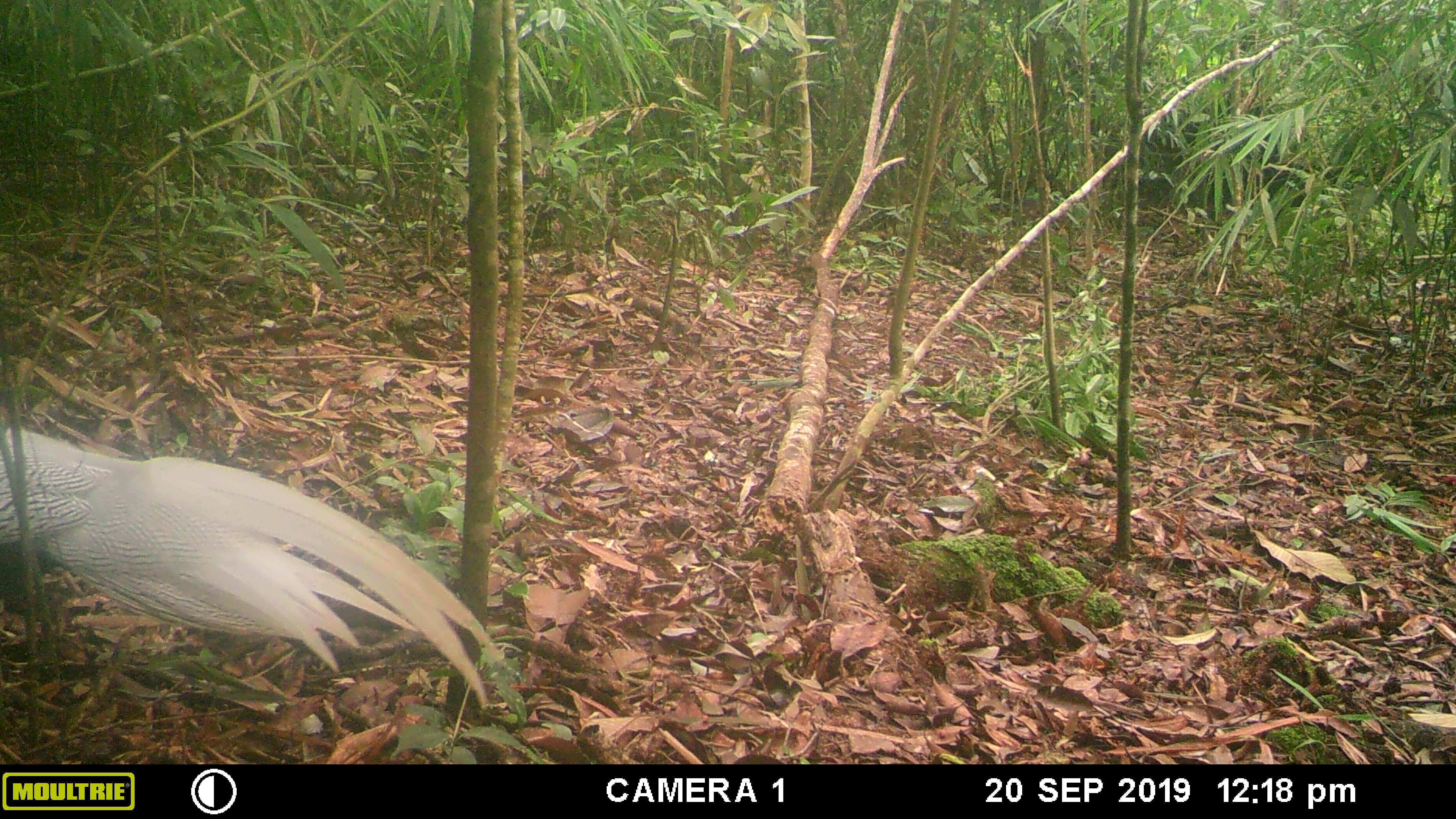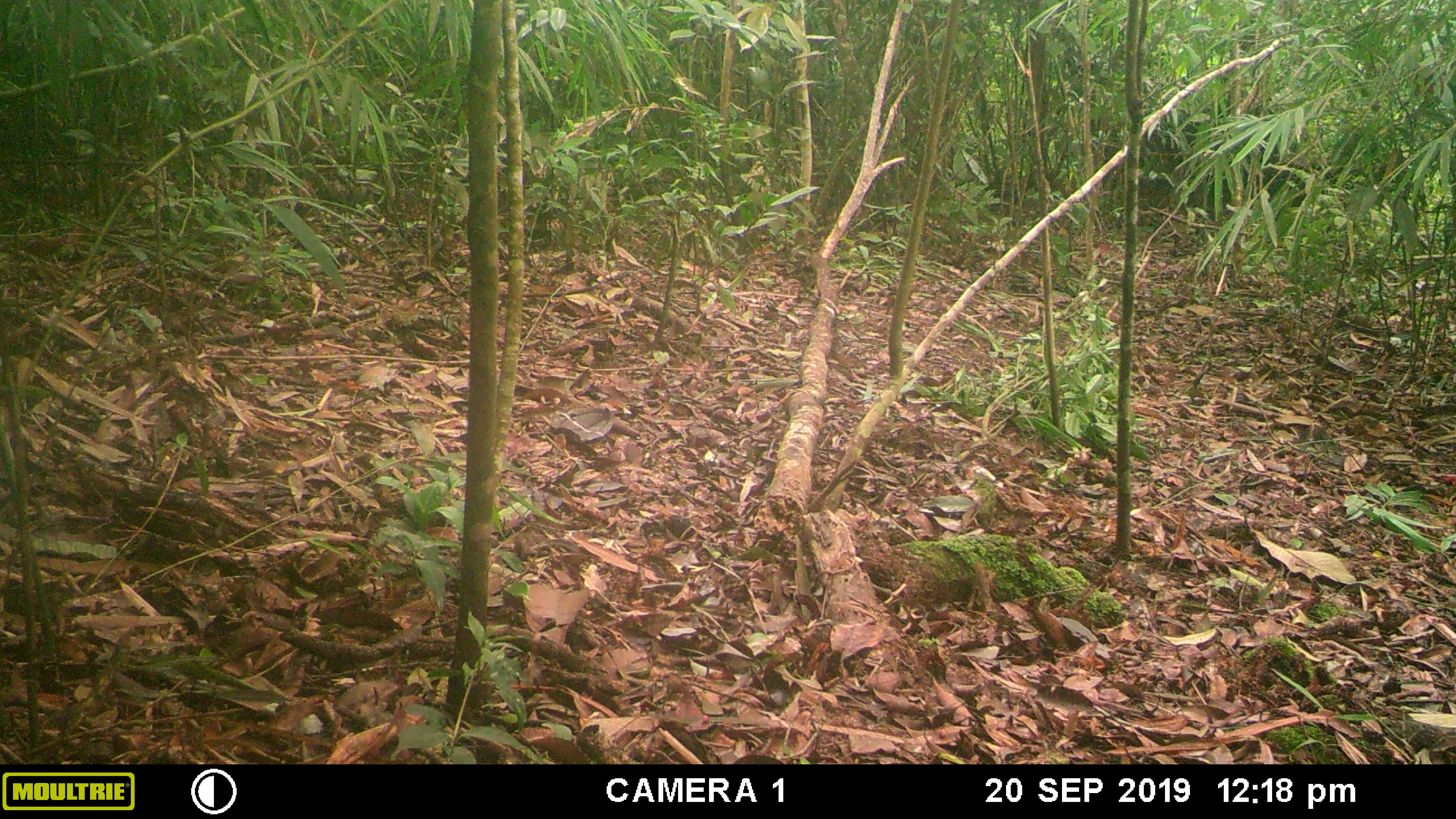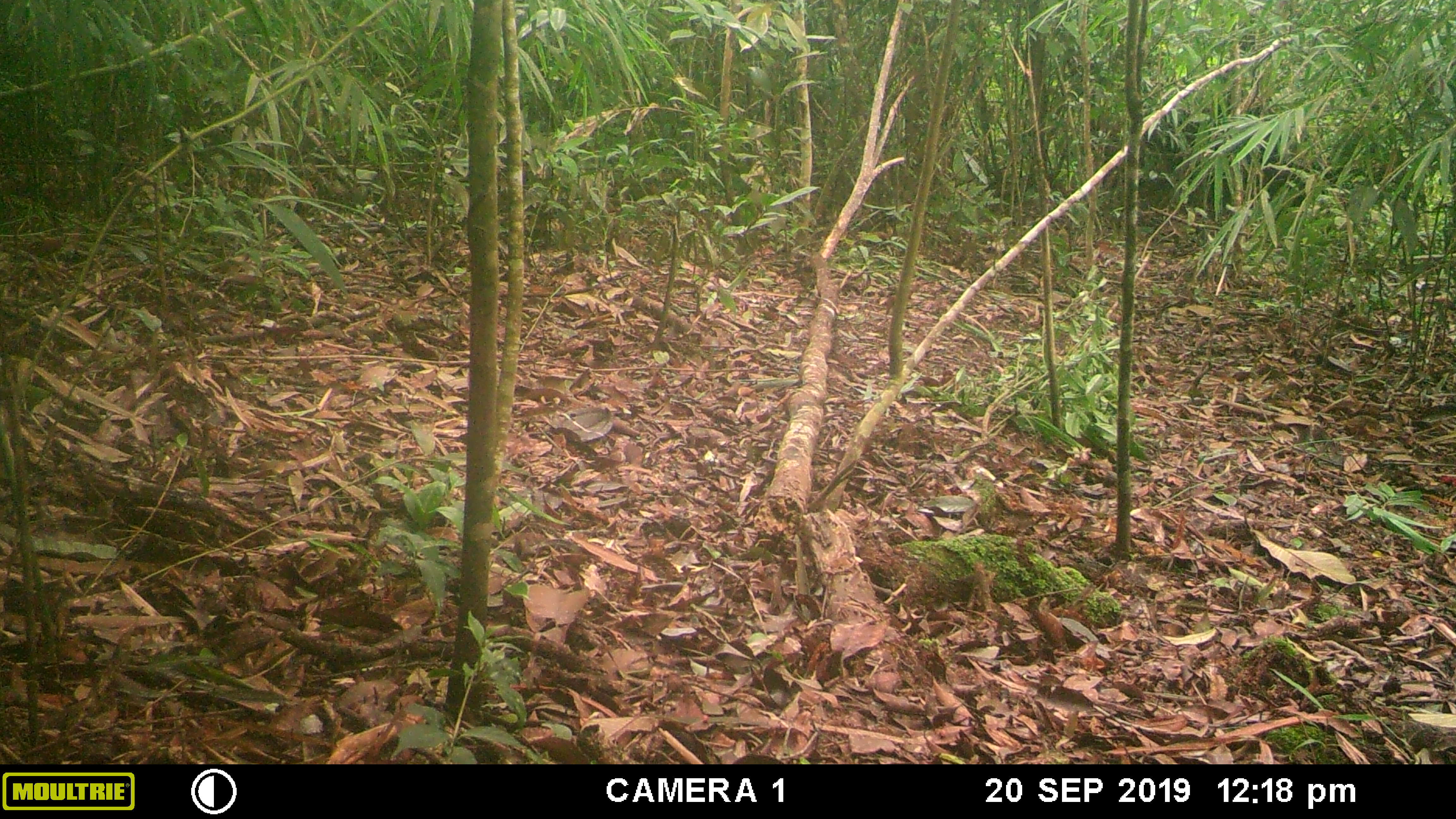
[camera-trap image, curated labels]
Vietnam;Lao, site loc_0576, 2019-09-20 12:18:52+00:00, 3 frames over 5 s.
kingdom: Animalia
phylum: Chordata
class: Aves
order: Galliformes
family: Phasianidae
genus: Lophura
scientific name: Lophura nycthemera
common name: silver pheasant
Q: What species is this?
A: Silver pheasant (Lophura nycthemera).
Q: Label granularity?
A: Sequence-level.